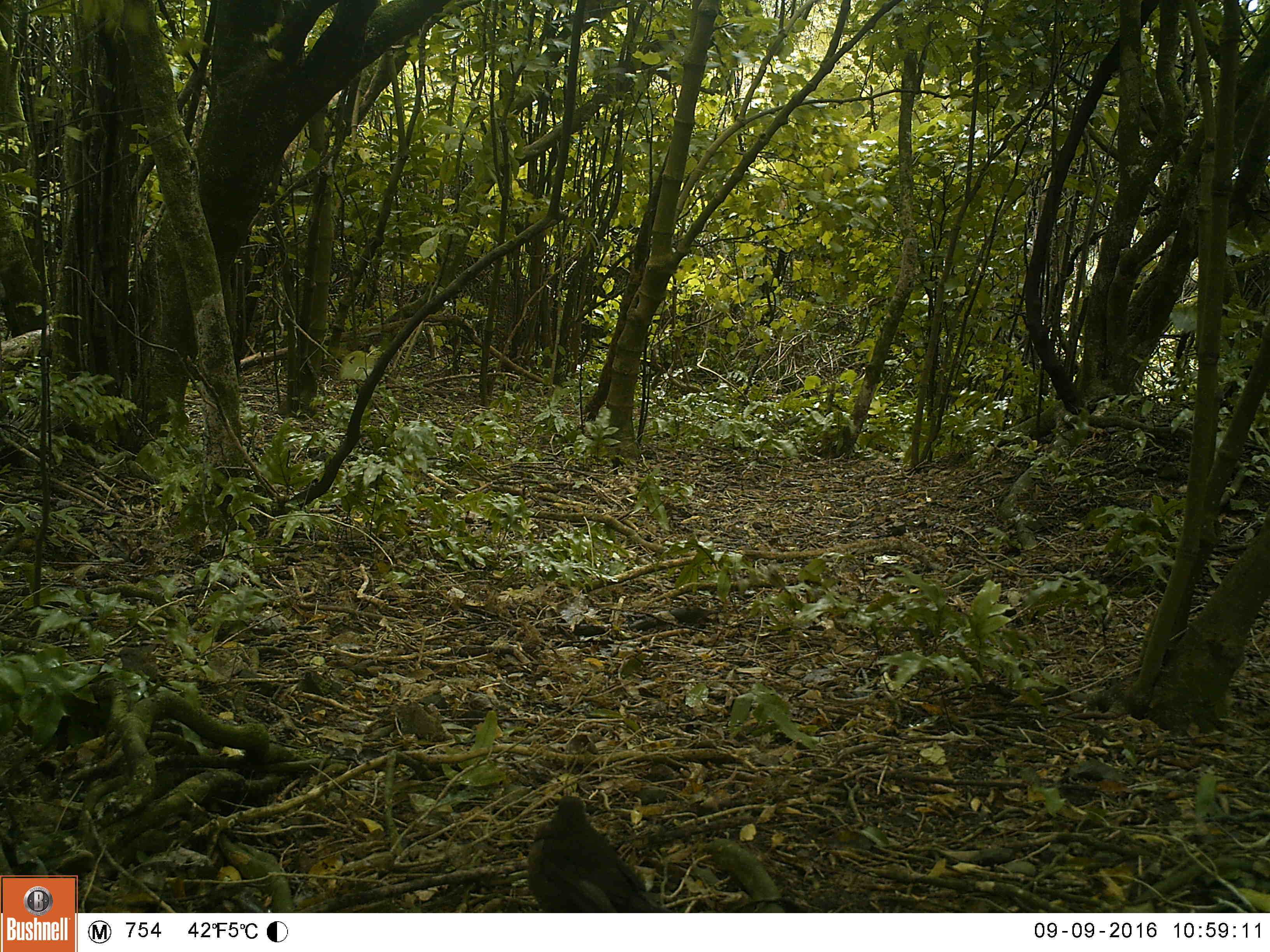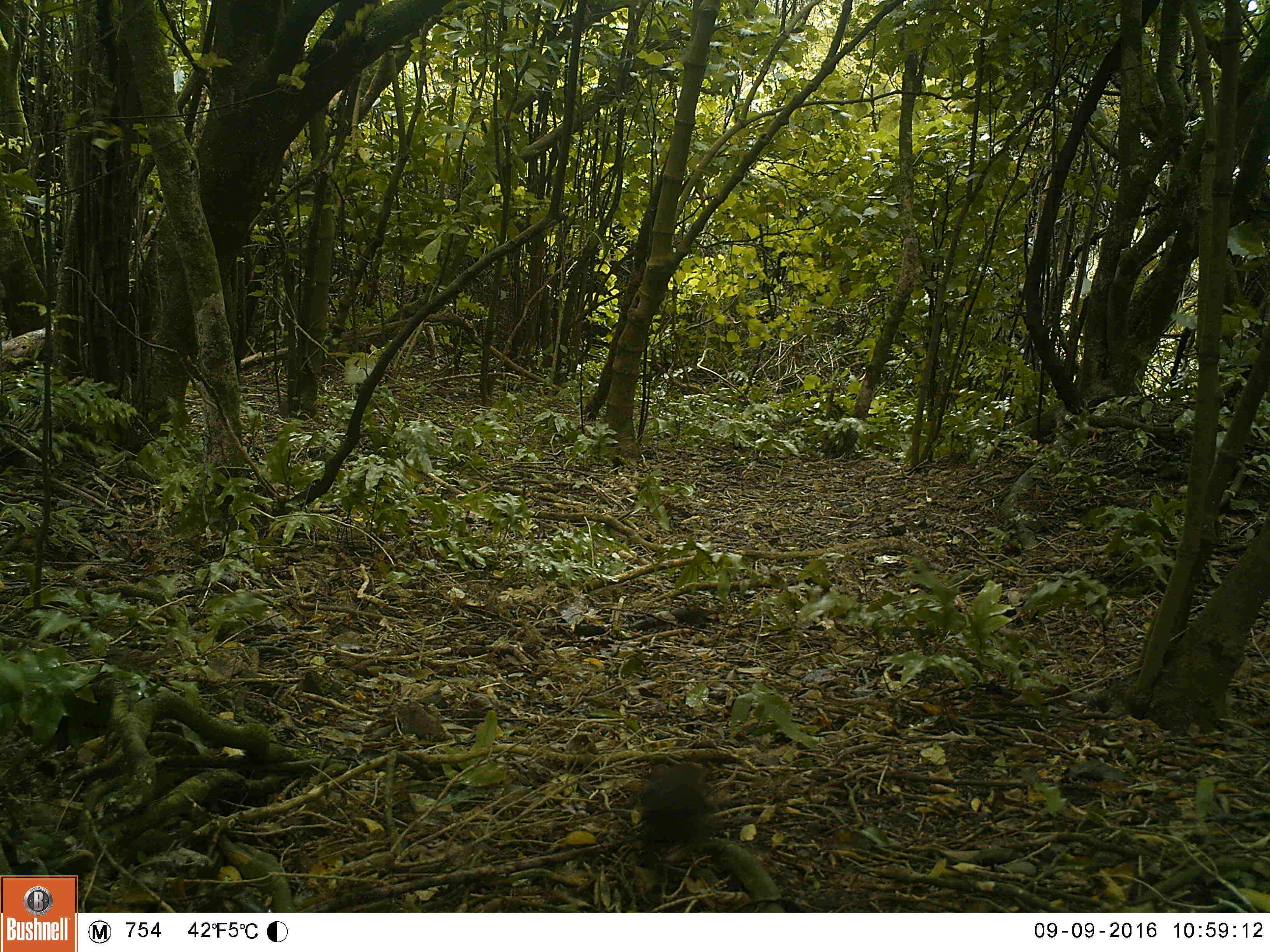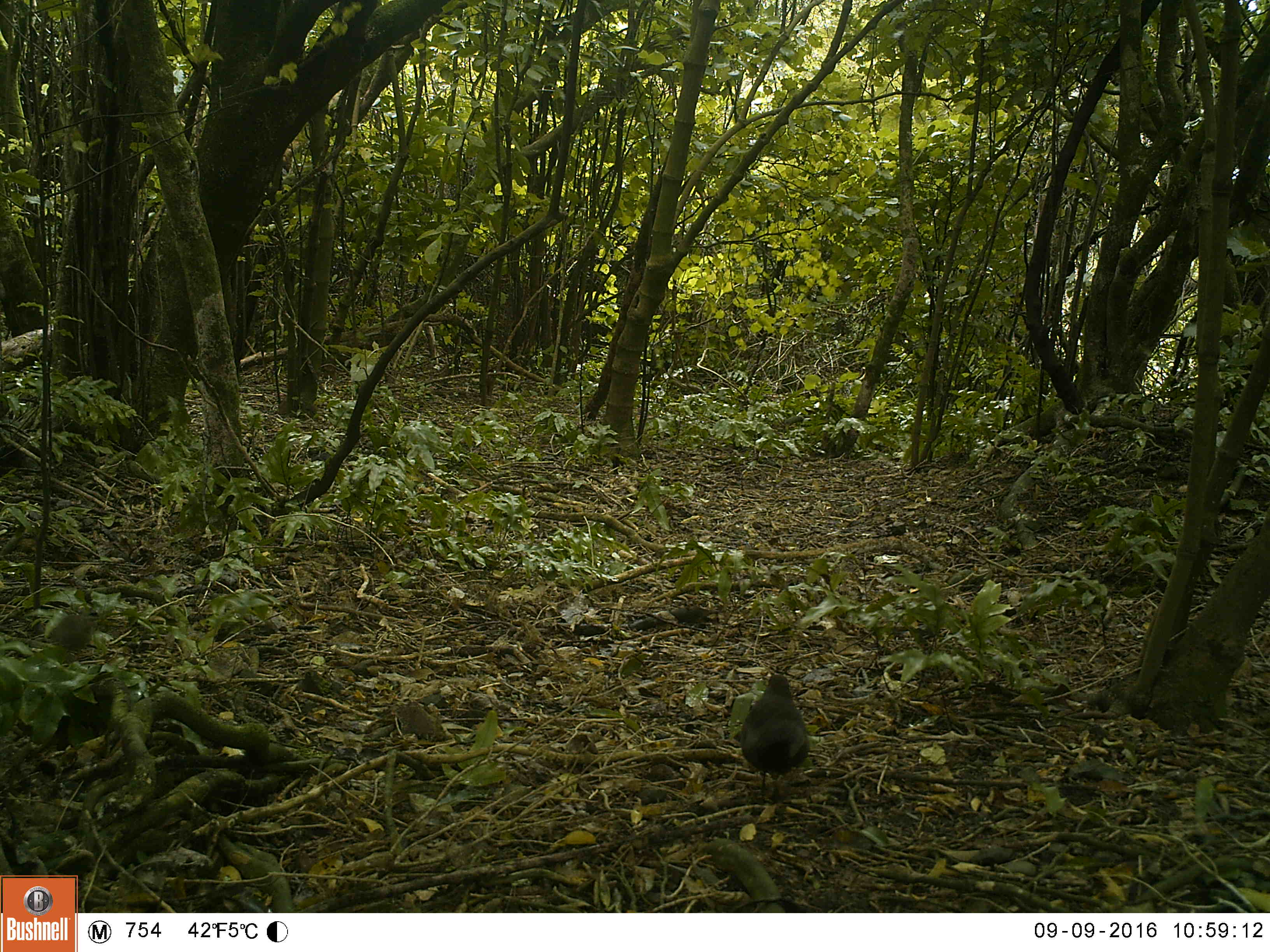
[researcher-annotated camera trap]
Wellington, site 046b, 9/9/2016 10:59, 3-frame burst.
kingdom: Animalia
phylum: Chordata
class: Aves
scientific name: Aves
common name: bird